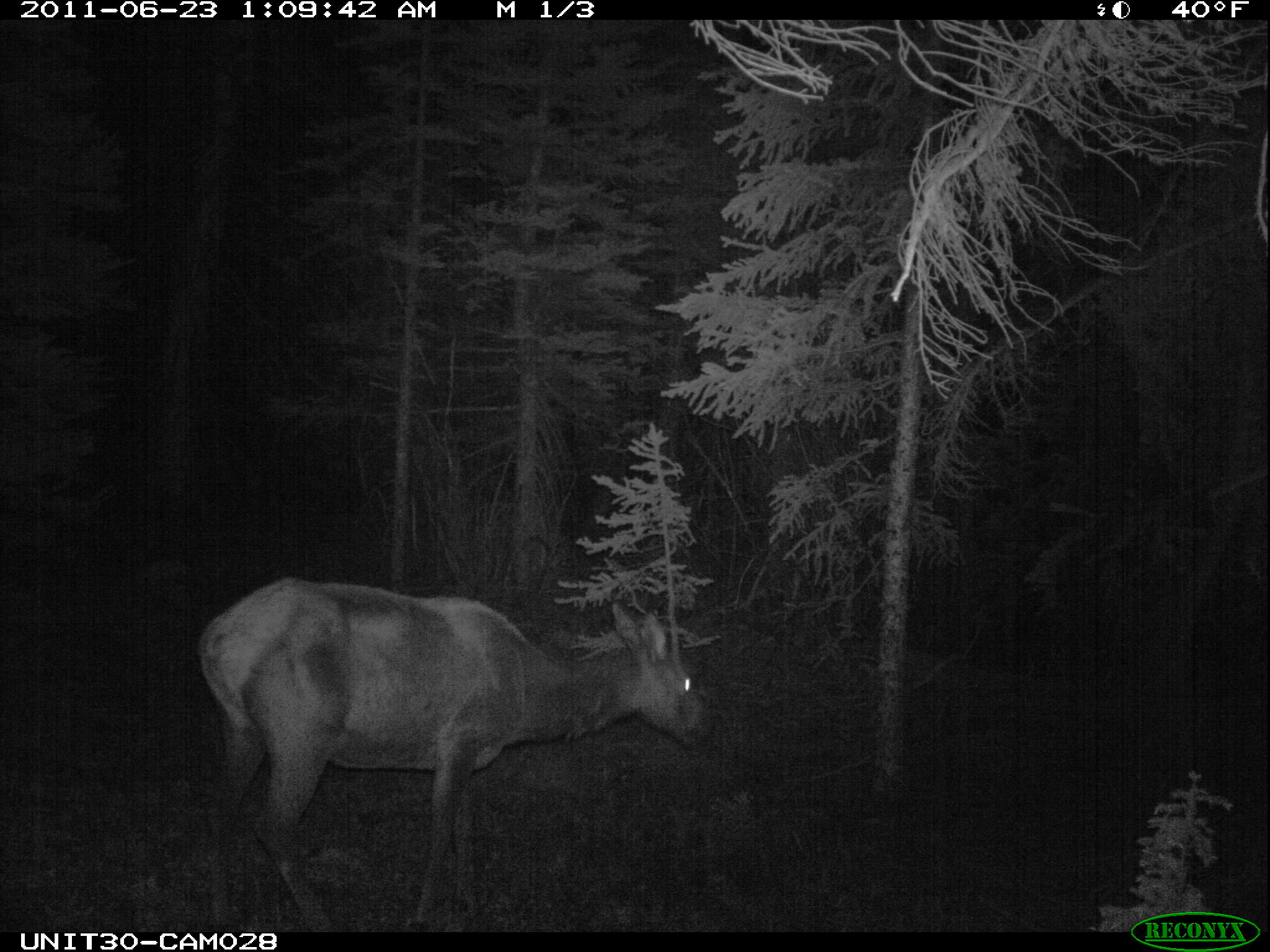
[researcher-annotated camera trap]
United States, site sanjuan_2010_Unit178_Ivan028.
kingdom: Animalia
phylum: Chordata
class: Mammalia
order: Artiodactyla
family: Cervidae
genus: Cervus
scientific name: Cervus elaphus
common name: red deer